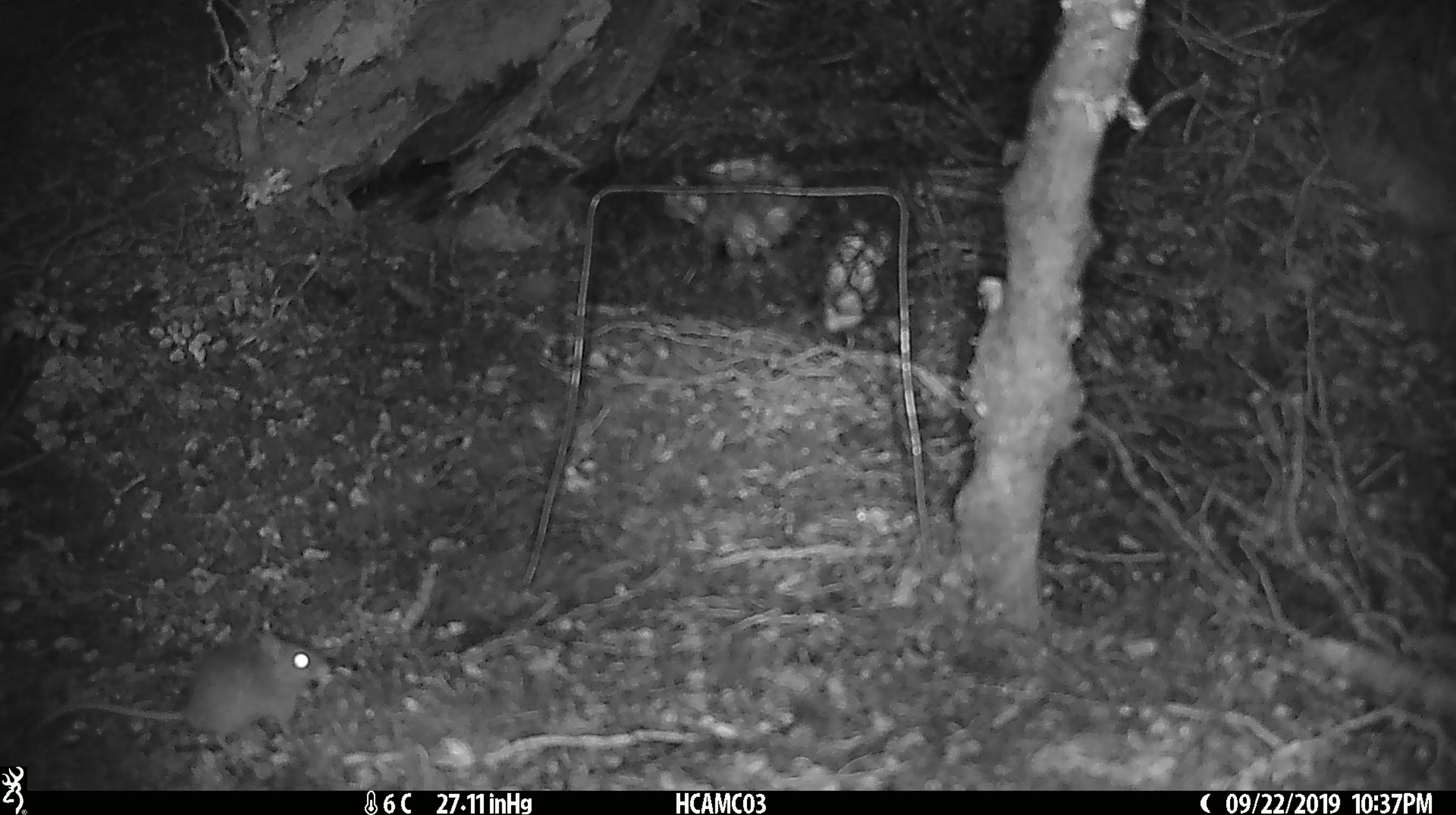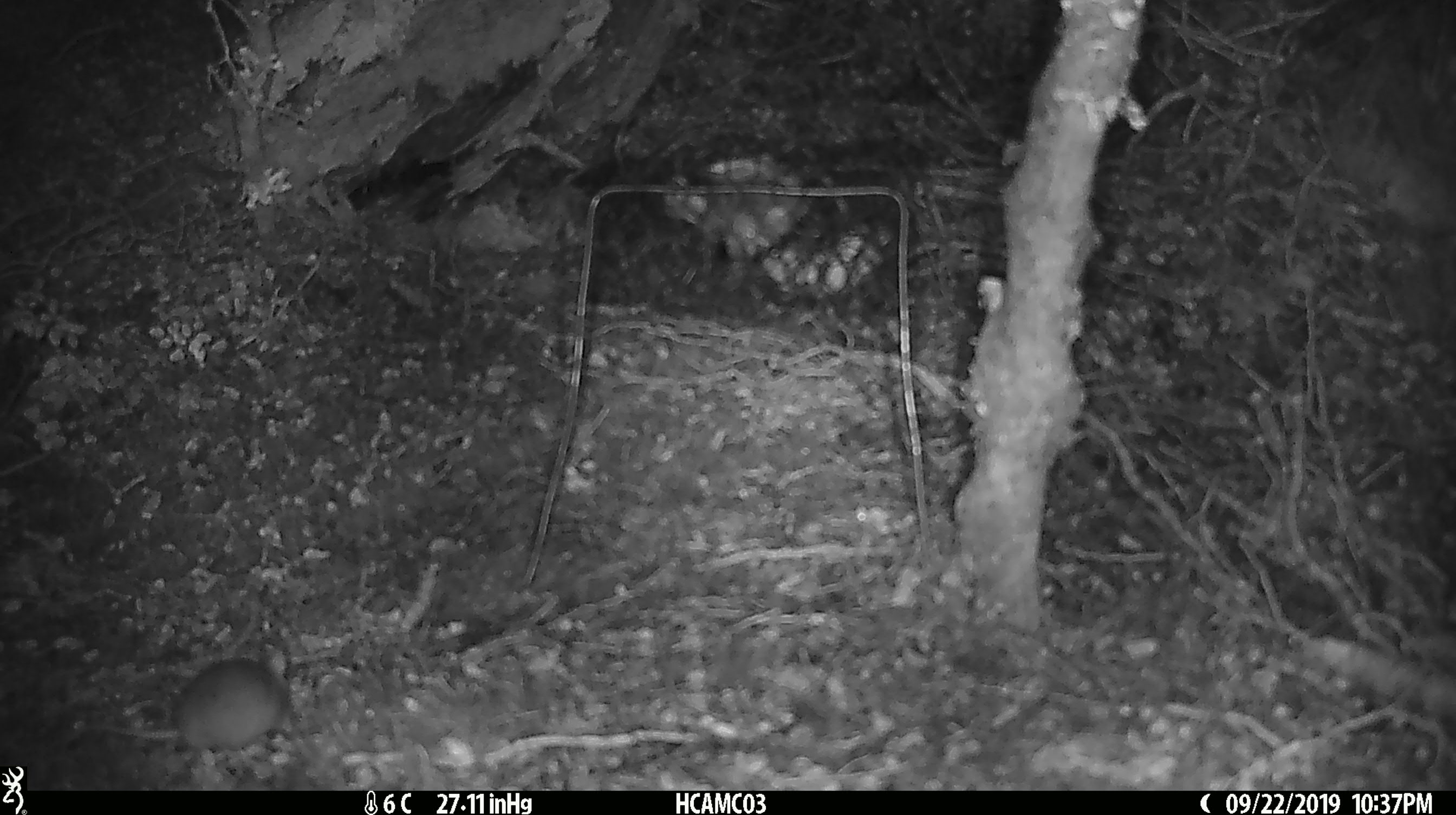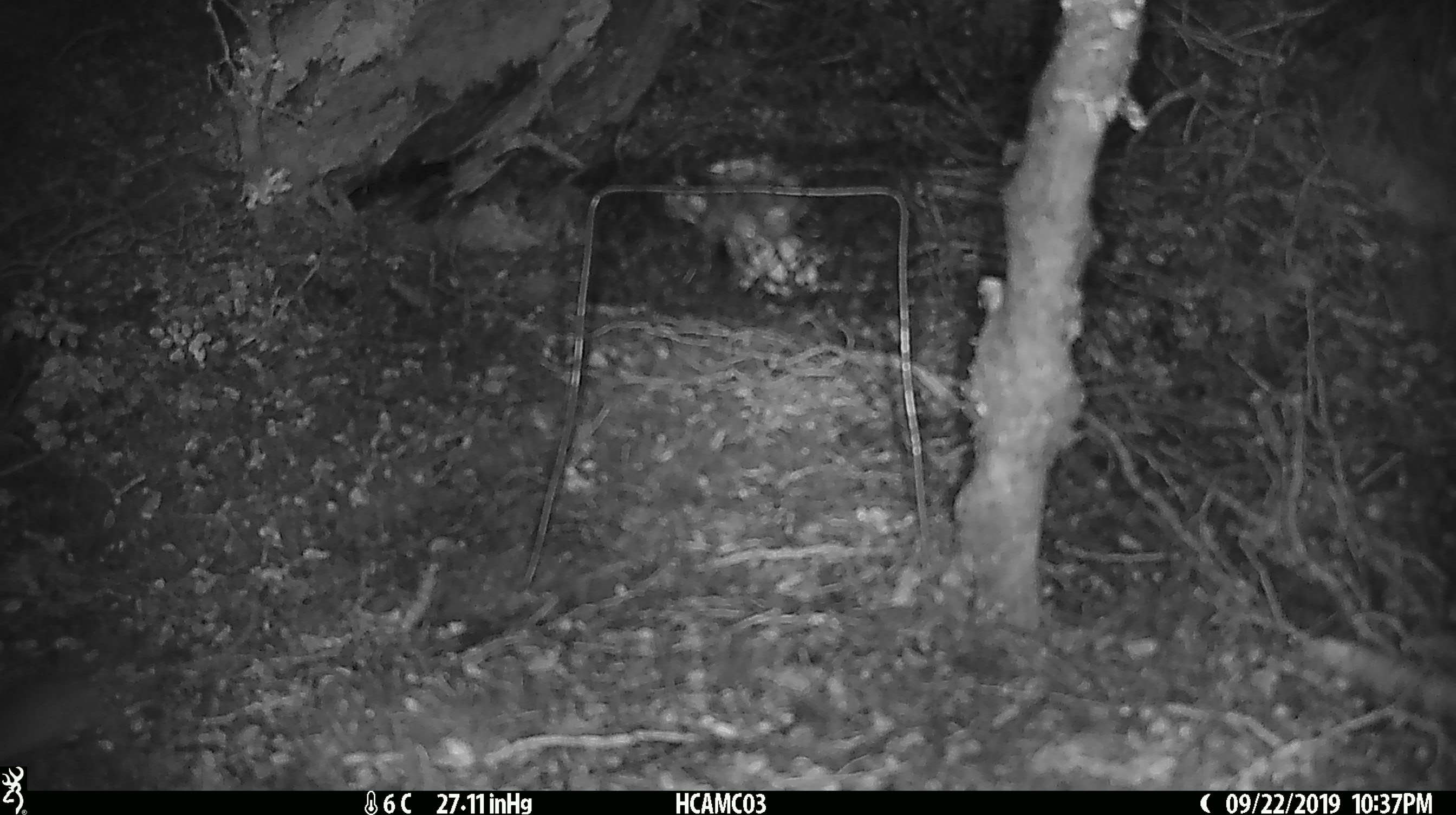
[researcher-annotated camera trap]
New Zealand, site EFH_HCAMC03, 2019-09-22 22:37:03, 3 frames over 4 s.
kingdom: Animalia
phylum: Chordata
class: Mammalia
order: Rodentia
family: Muridae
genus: Mus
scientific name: Mus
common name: mouse